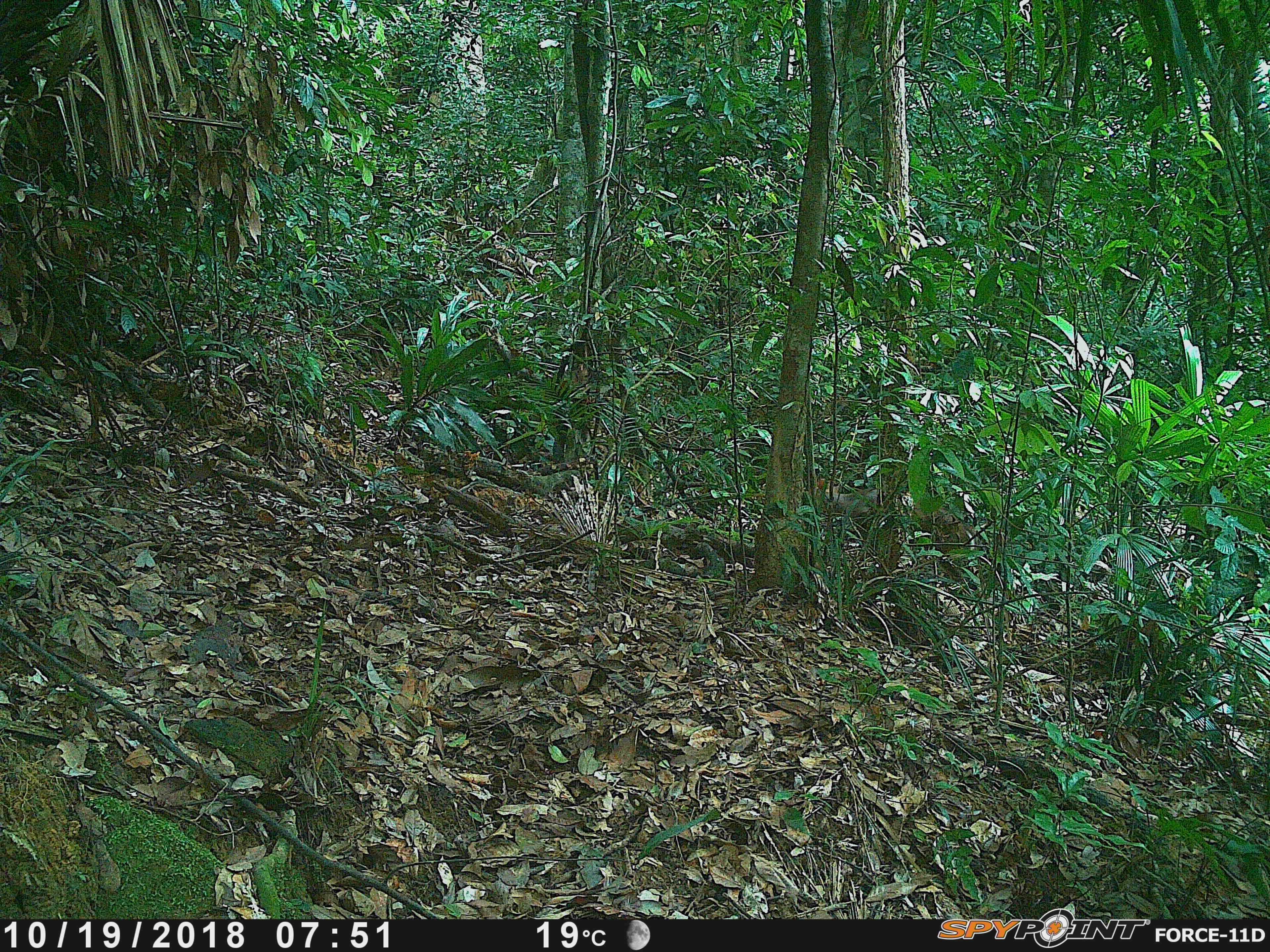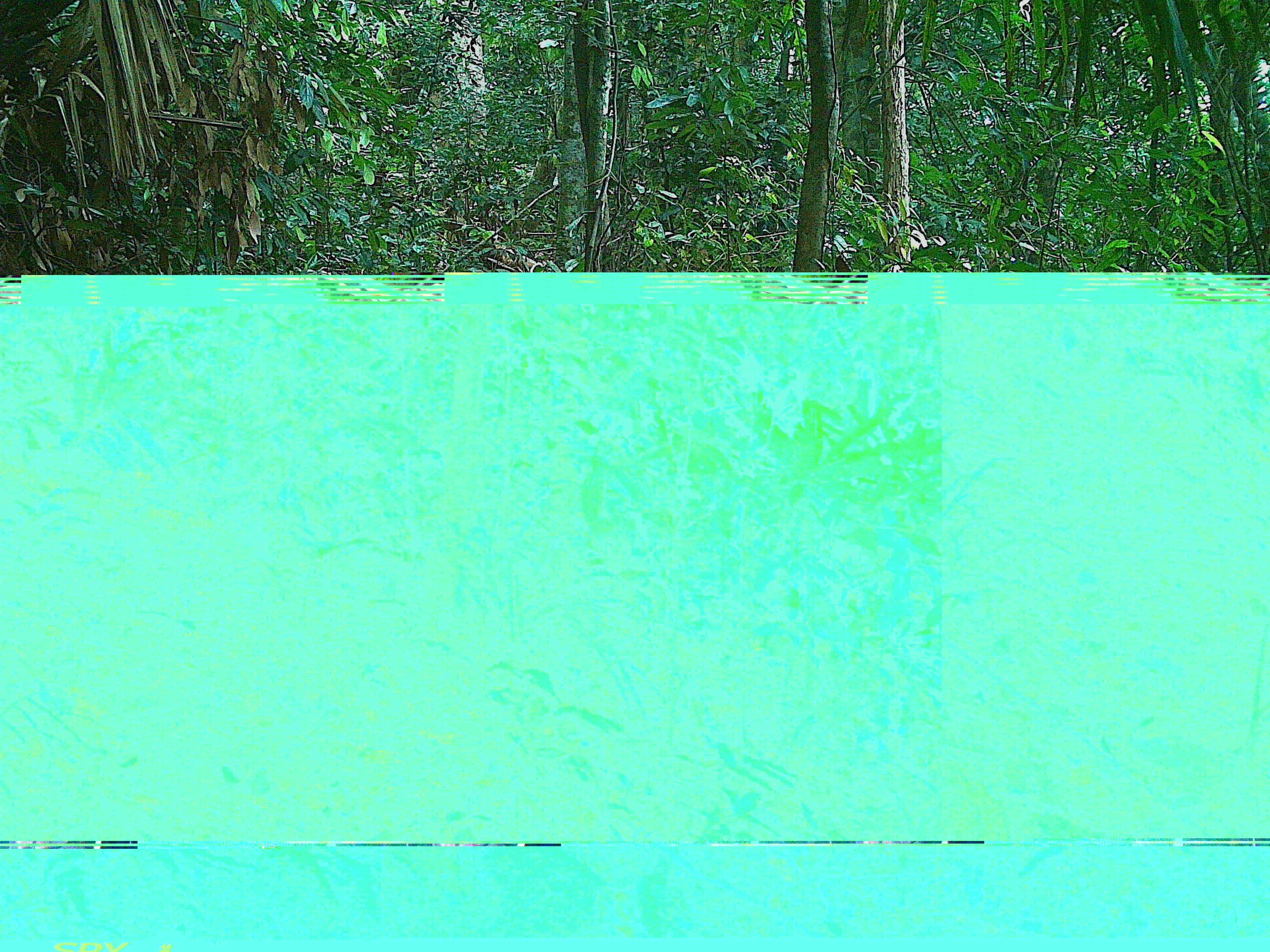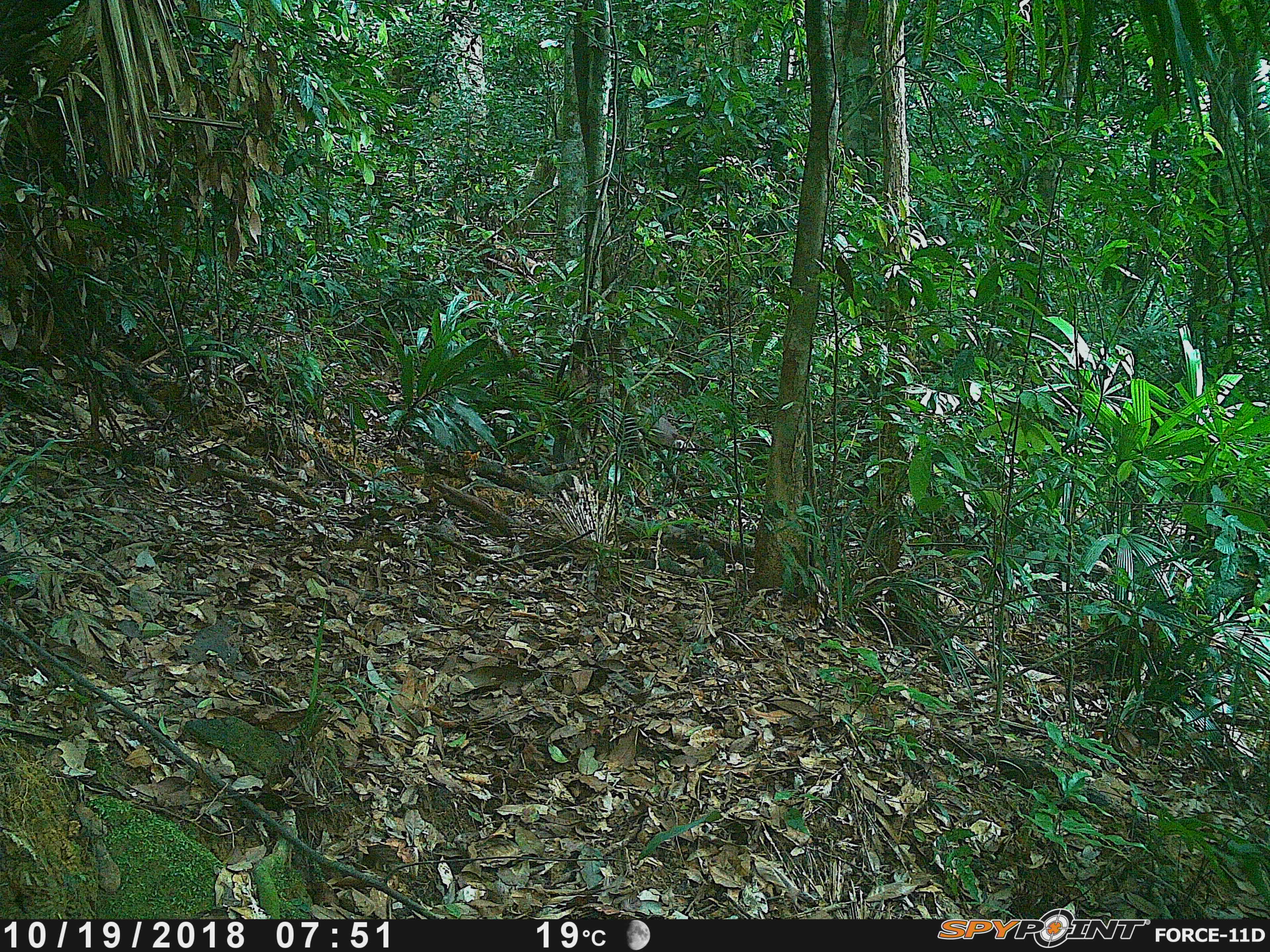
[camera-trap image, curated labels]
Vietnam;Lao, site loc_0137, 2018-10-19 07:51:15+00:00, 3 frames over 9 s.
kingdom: Animalia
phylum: Chordata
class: Mammalia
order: Artiodactyla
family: Cervidae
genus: Muntiacus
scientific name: Muntiacus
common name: muntjacs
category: unidentified muntjac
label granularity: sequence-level